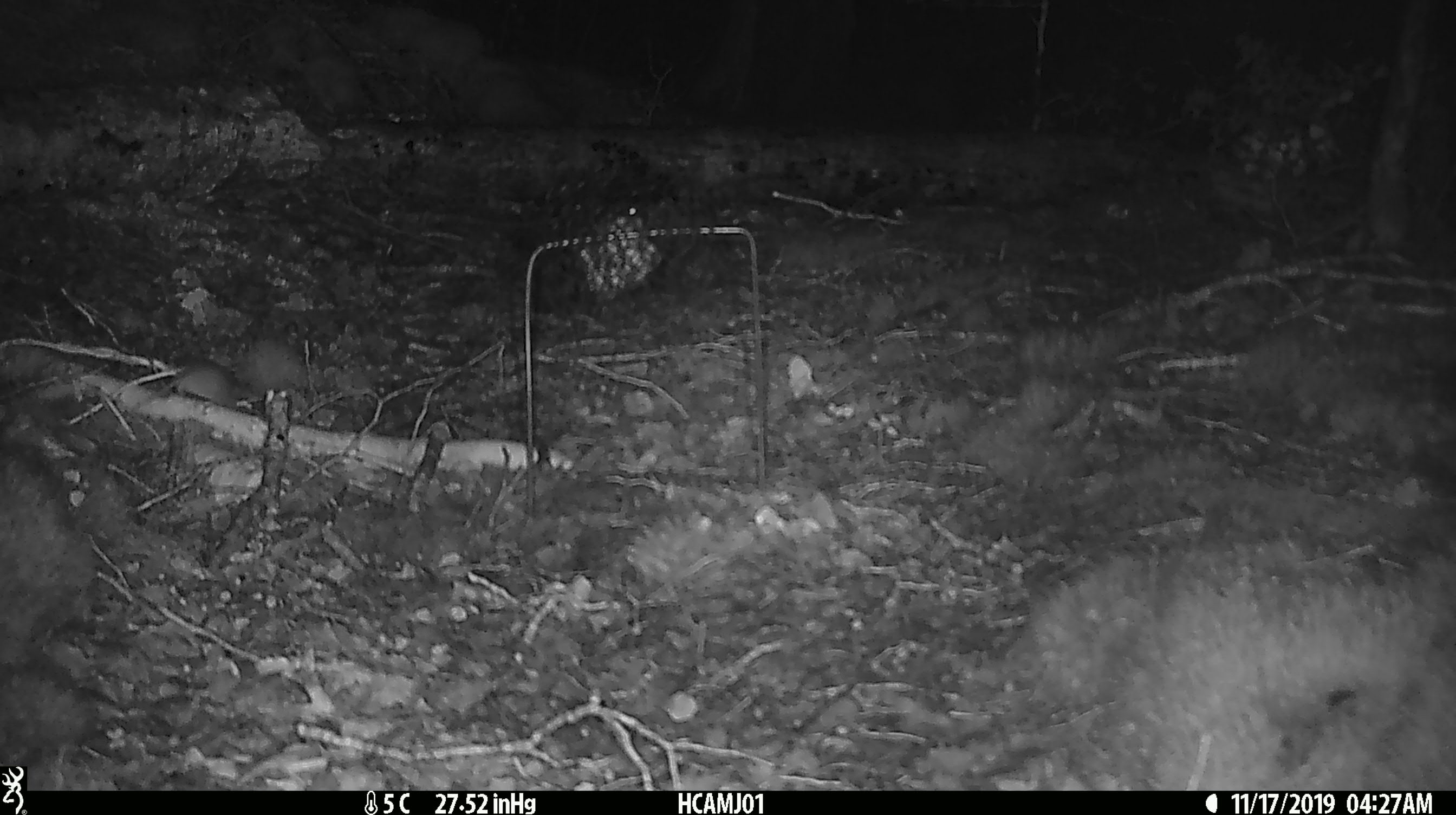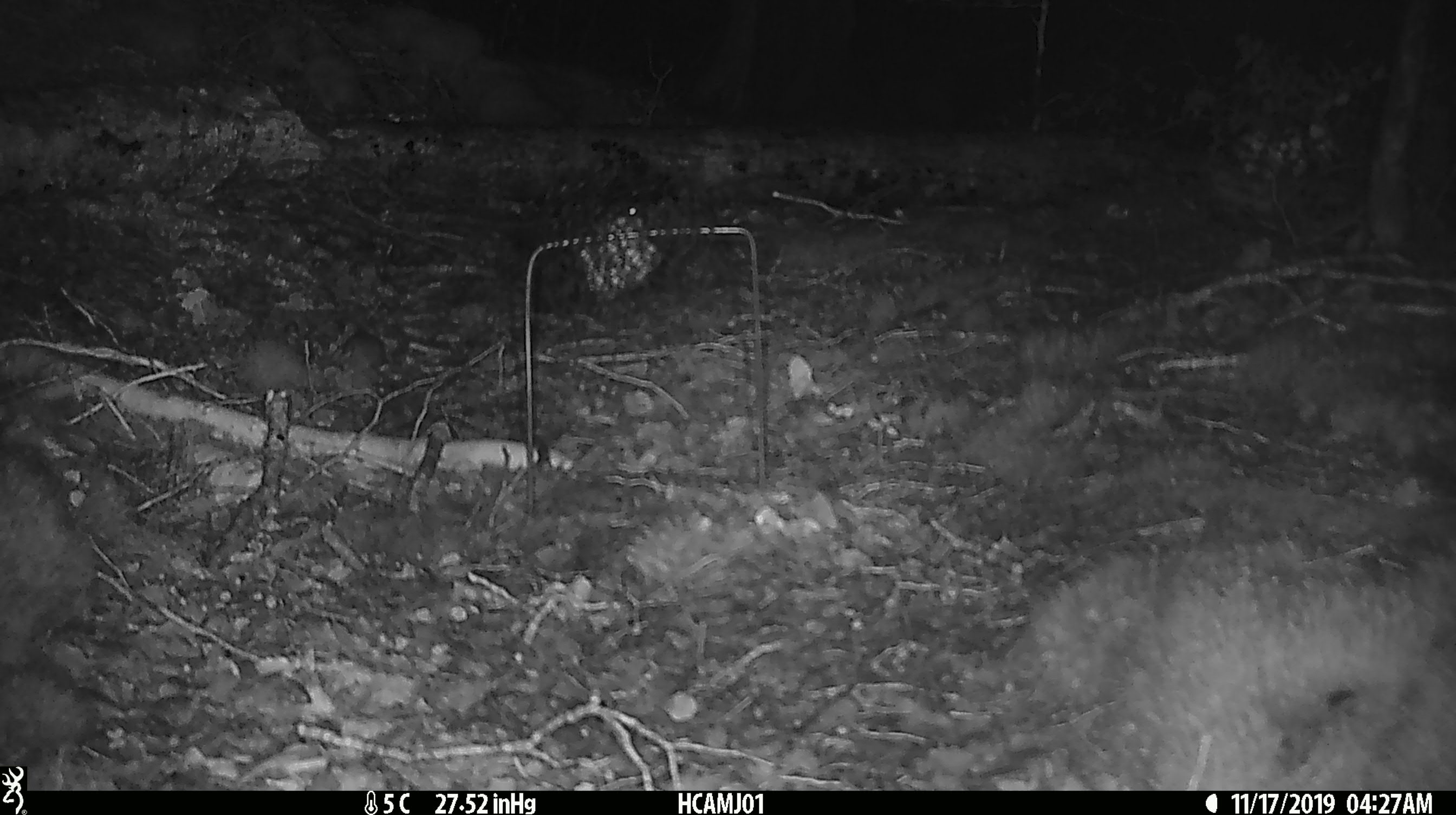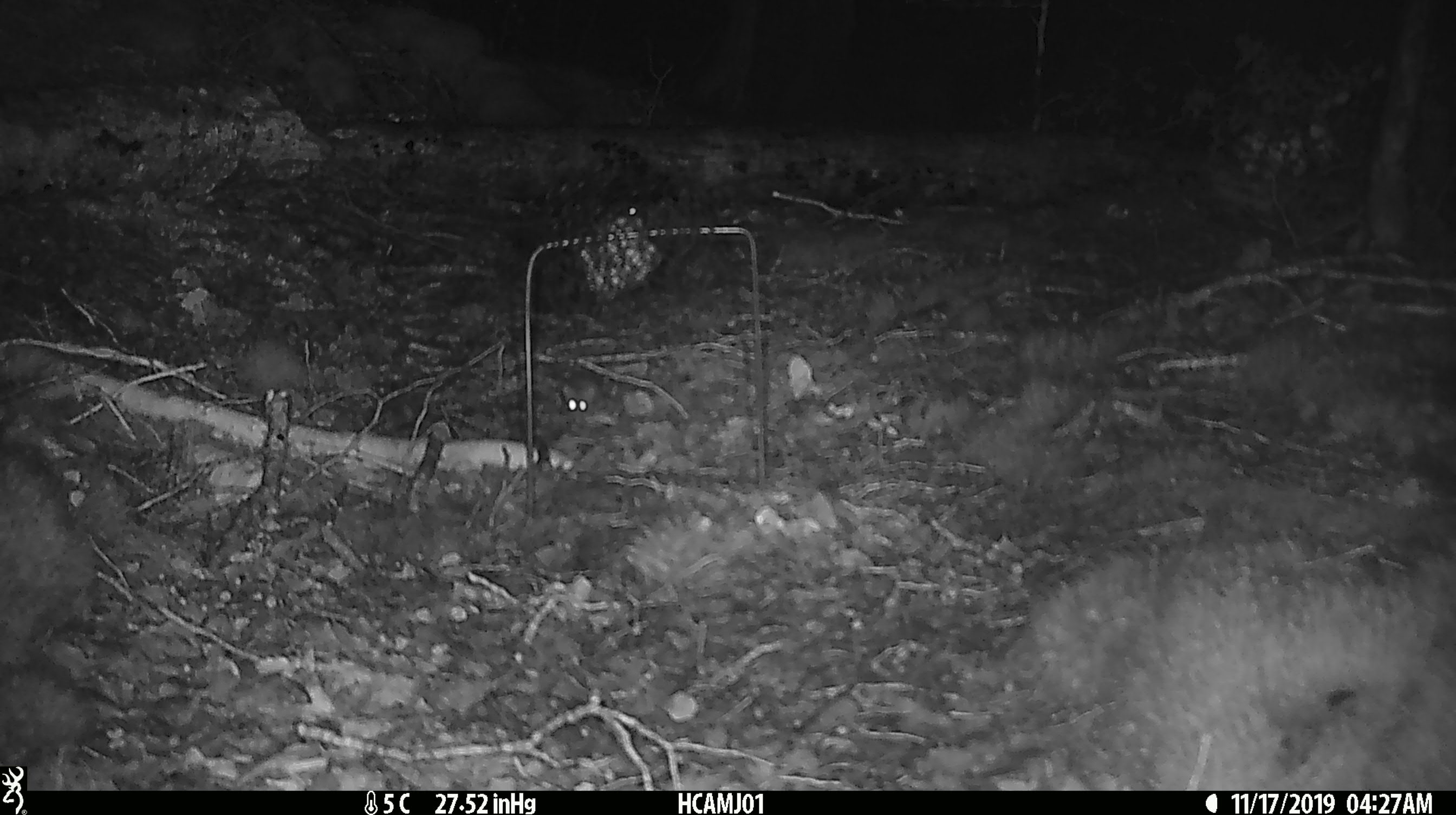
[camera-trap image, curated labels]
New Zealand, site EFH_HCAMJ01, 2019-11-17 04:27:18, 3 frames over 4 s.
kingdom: Animalia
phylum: Chordata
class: Mammalia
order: Rodentia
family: Muridae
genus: Mus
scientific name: Mus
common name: mouse